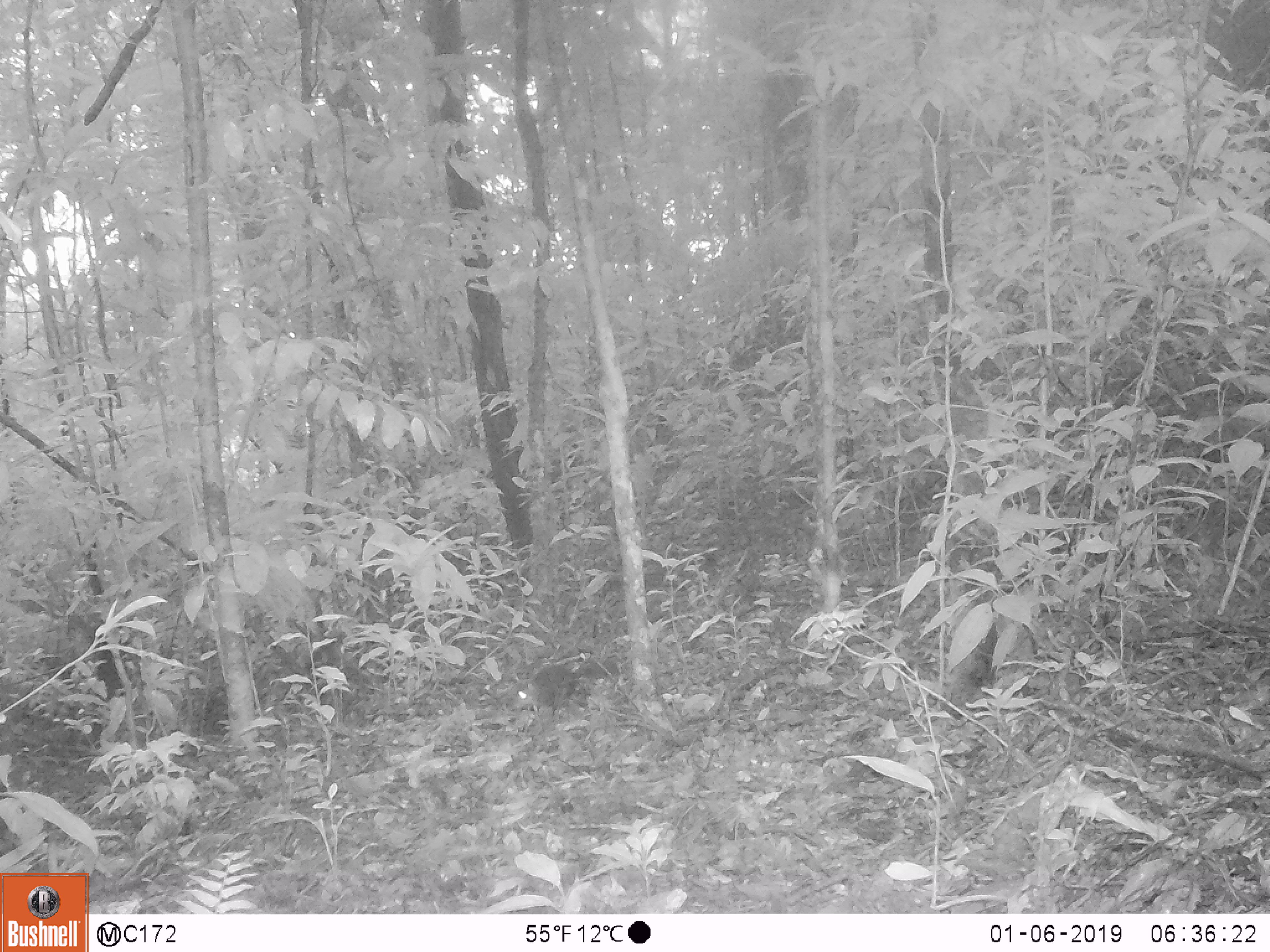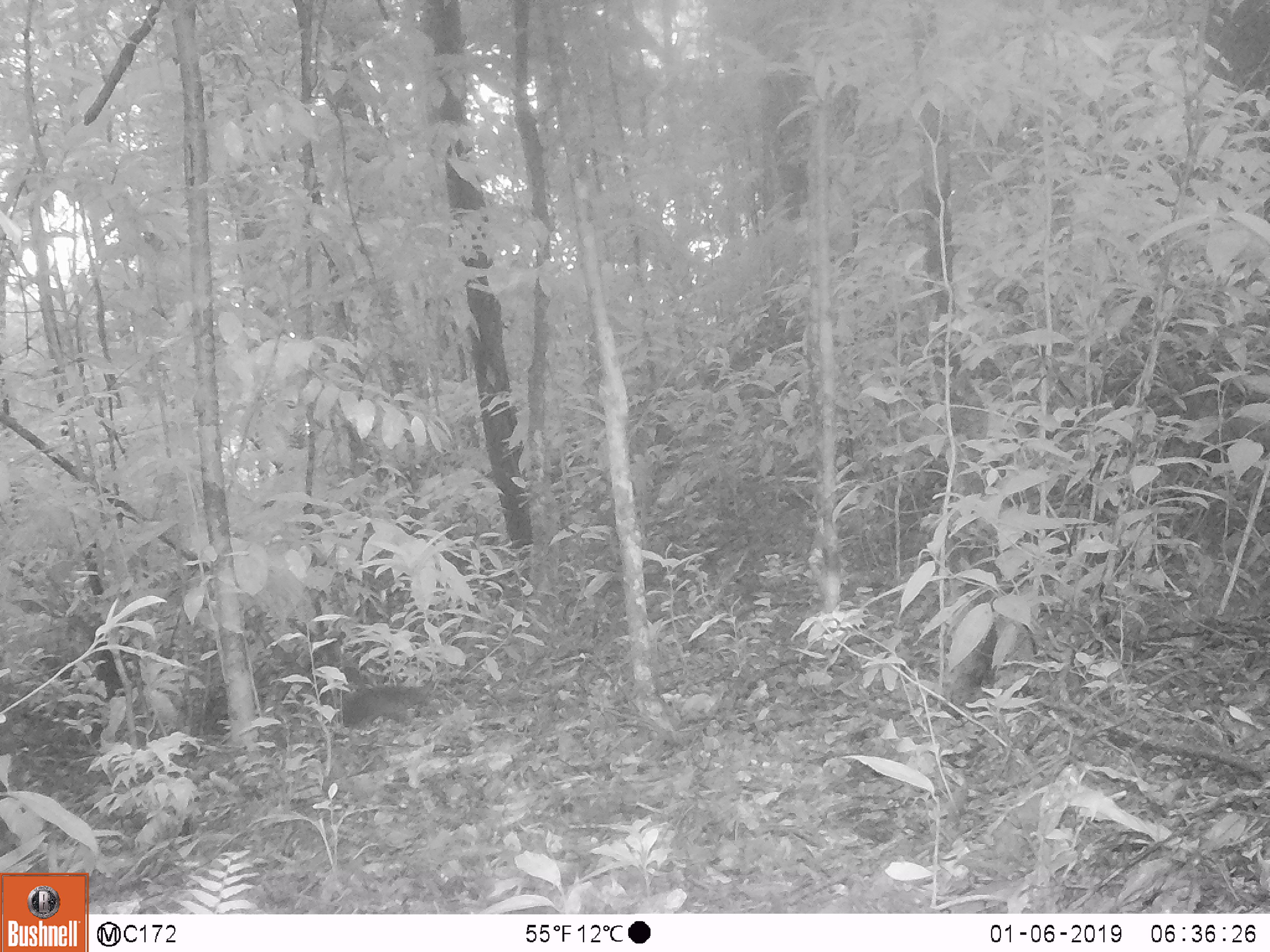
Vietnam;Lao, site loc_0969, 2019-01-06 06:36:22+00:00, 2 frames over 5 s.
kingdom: Animalia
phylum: Chordata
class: Mammalia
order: Rodentia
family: Sciuridae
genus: Dremomys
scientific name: Dremomys rufigenis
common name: red-cheeked squirrel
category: red cheeked squirrel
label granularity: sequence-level